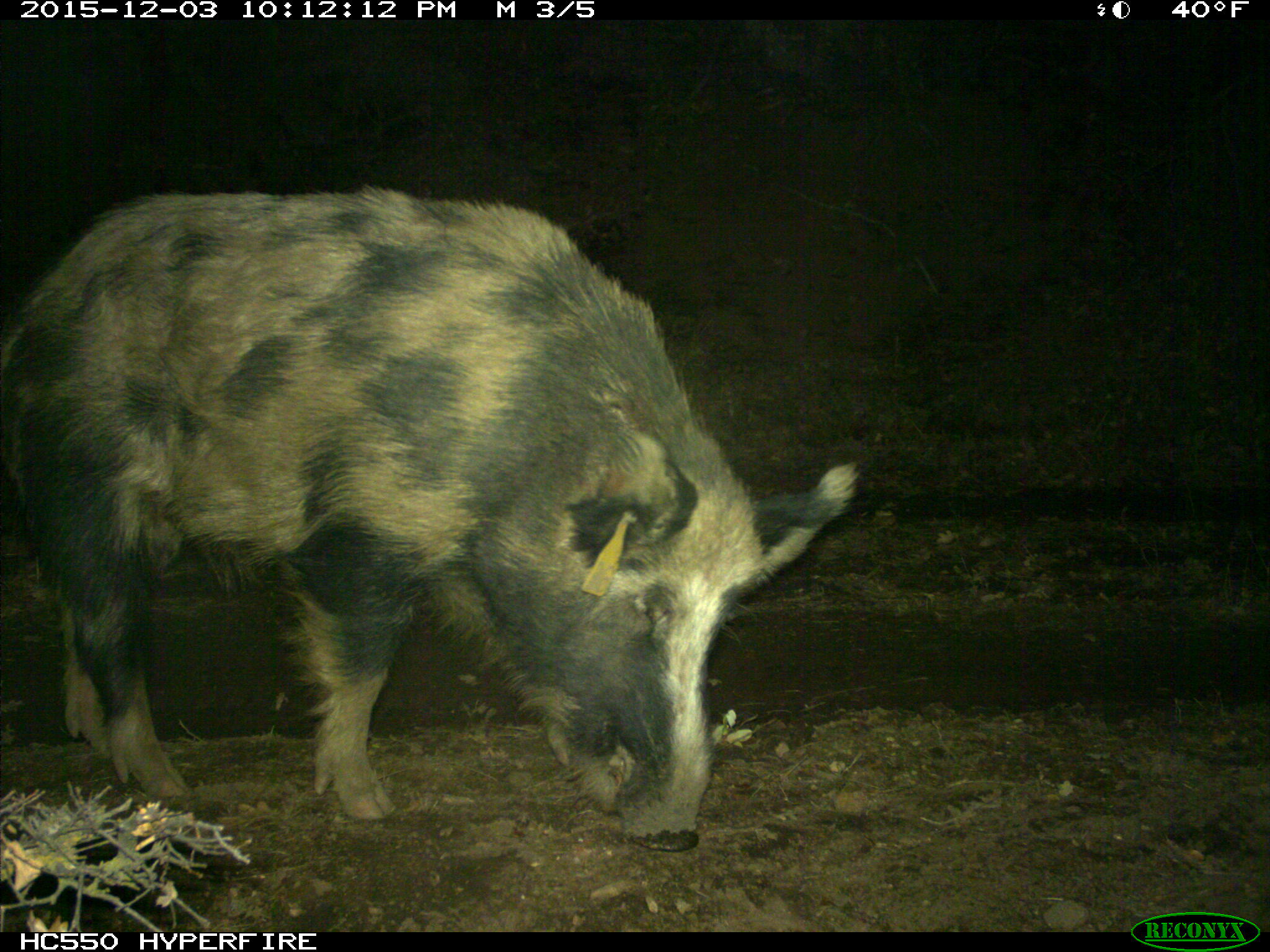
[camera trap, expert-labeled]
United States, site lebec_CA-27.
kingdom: Animalia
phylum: Chordata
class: Mammalia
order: Artiodactyla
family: Suidae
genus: Sus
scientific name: Sus scrofa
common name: wild boar